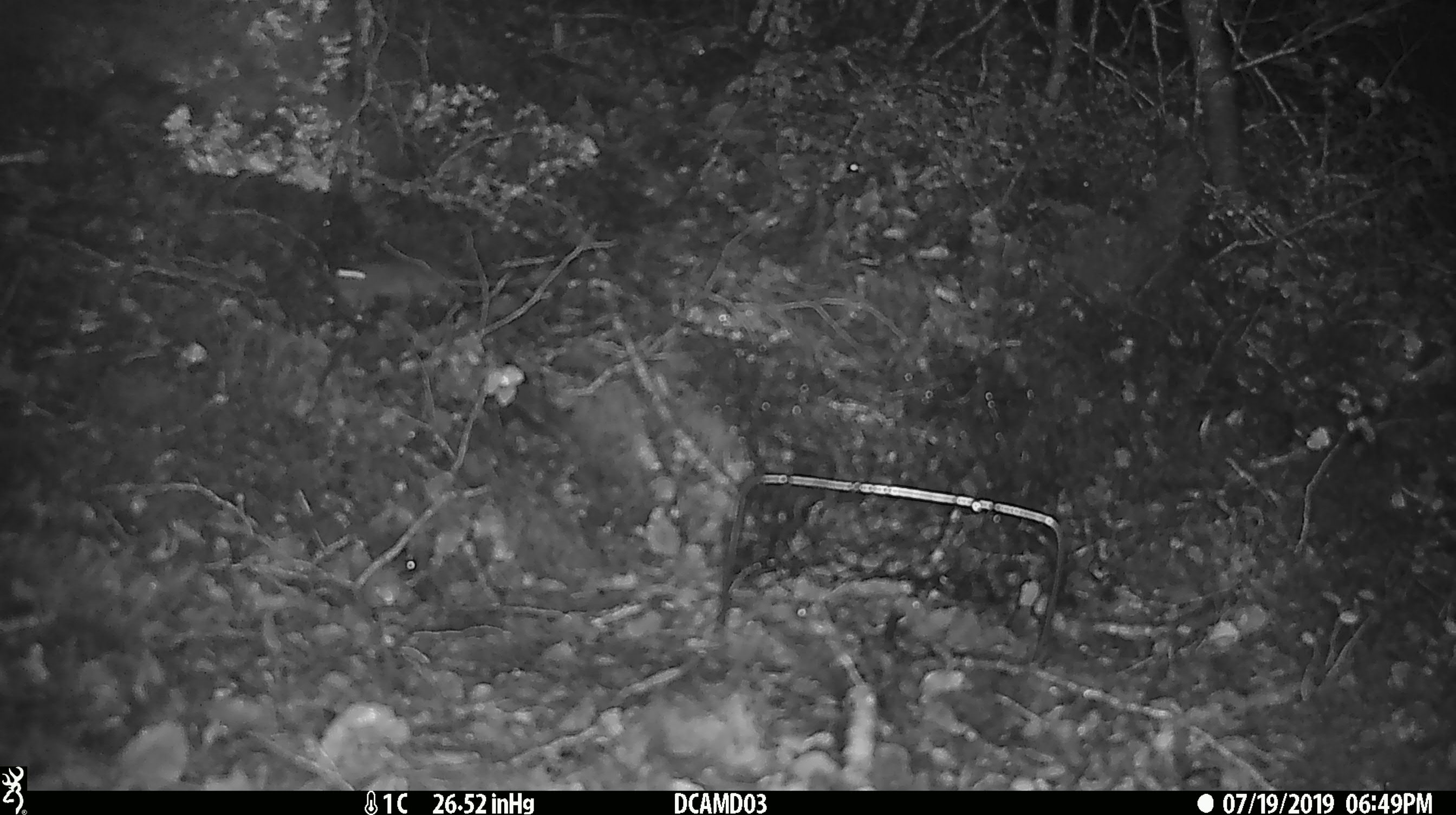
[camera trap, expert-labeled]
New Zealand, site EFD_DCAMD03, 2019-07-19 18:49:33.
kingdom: Animalia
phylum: Chordata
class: Mammalia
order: Rodentia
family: Muridae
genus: Mus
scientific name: Mus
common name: mouse